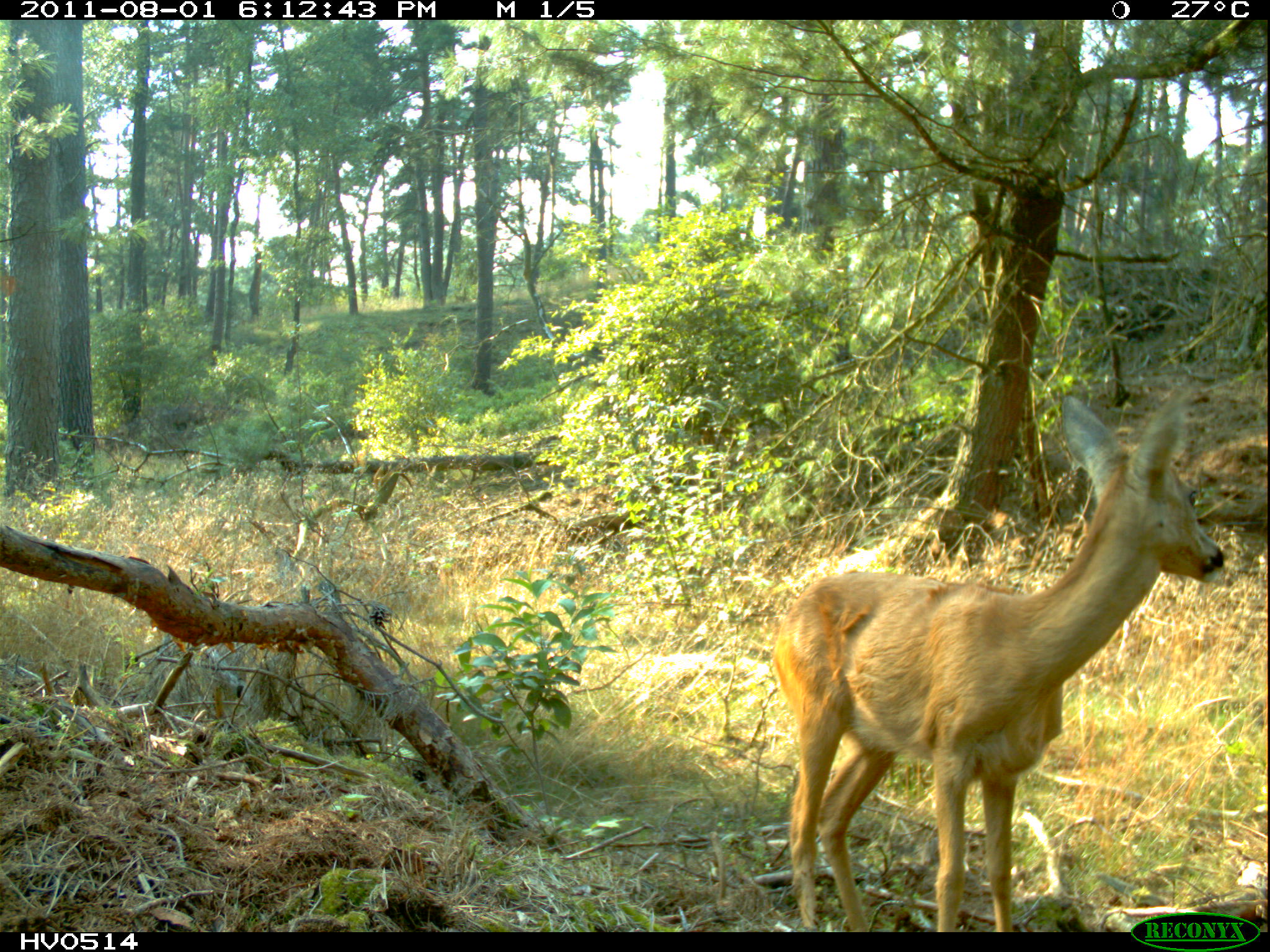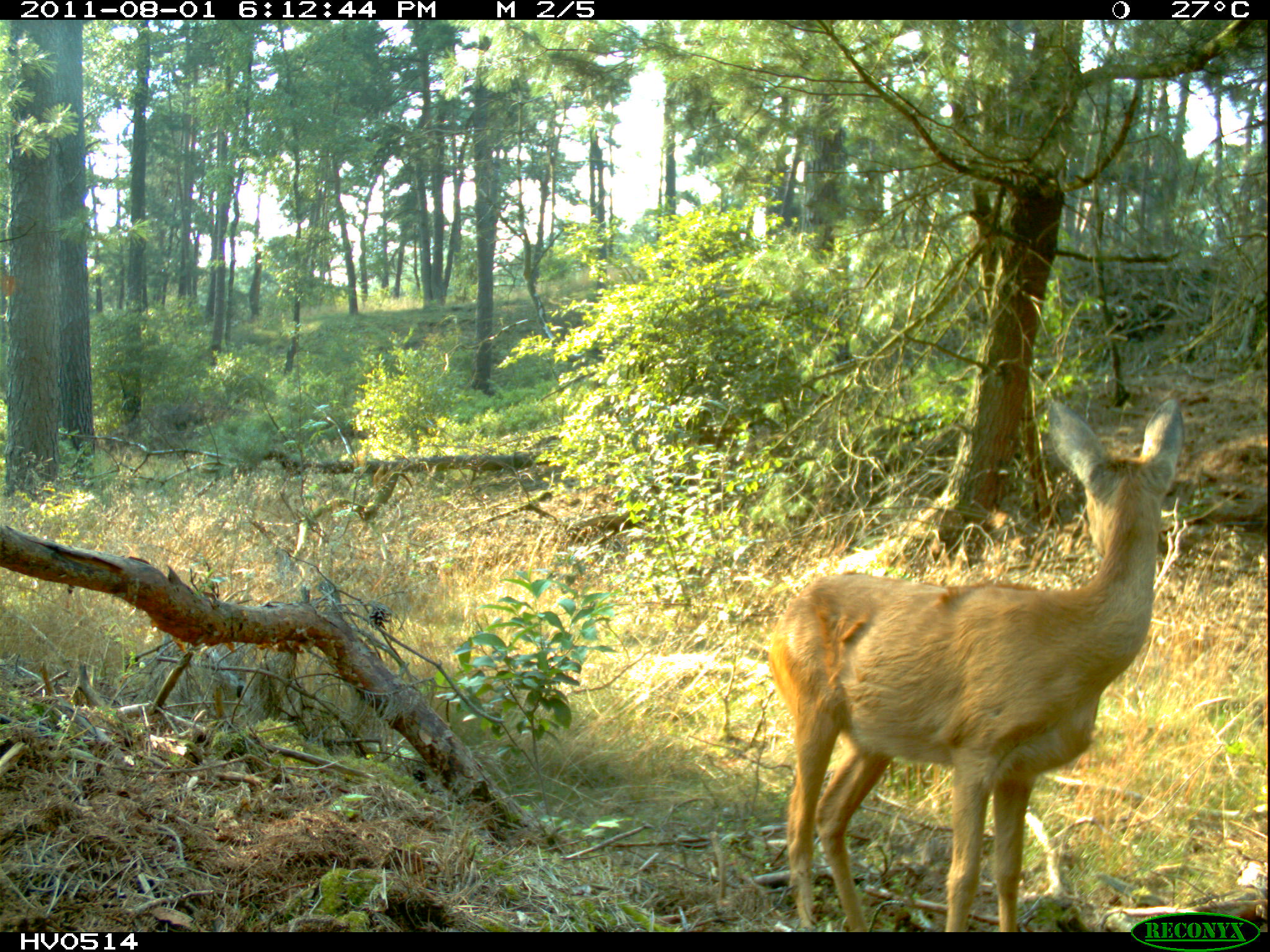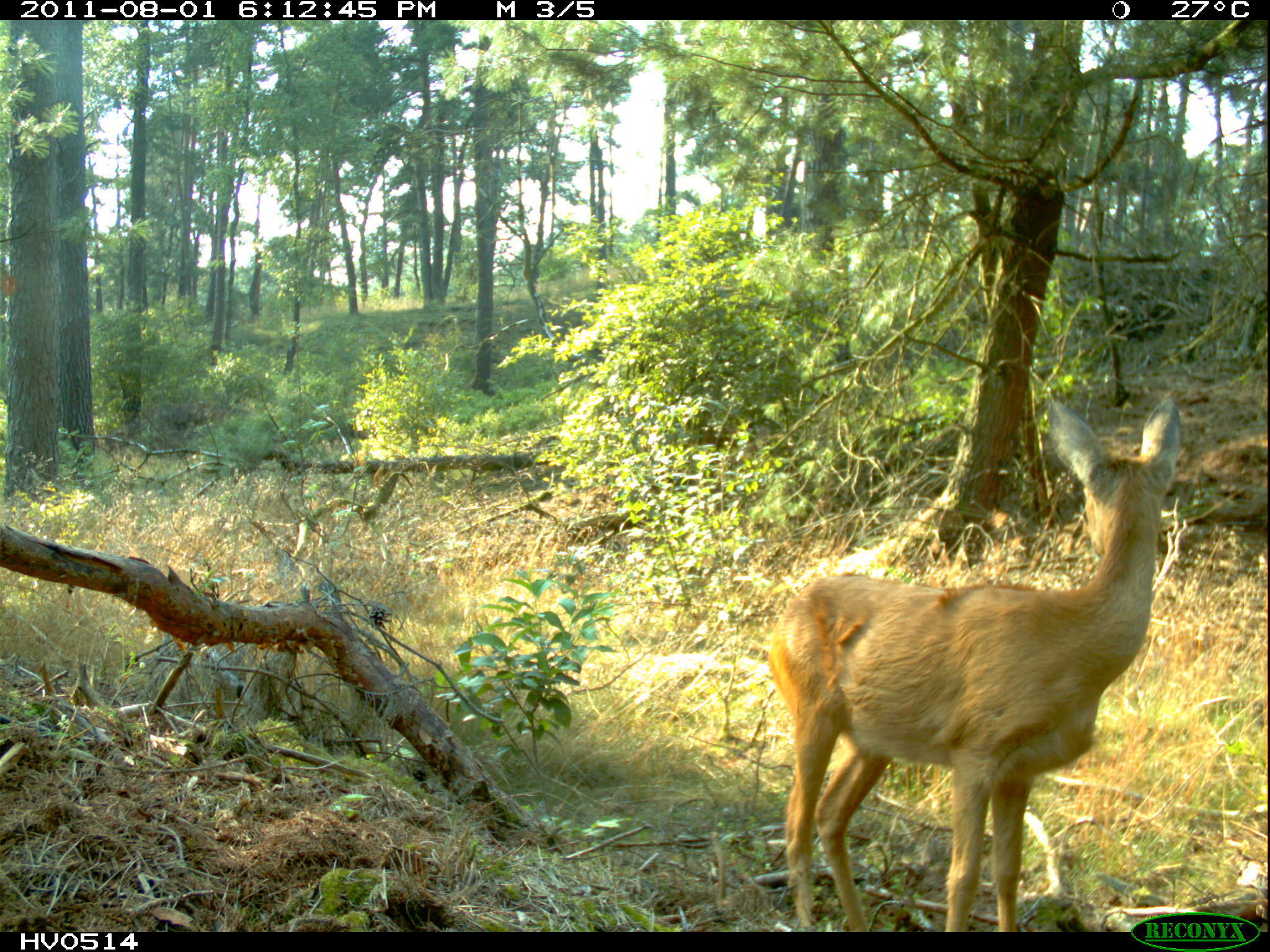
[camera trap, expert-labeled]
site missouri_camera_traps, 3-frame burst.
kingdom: Animalia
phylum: Chordata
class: Mammalia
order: Artiodactyla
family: Cervidae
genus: Capreolus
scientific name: Capreolus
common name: roe deer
Roe deer (Capreolus). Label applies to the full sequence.